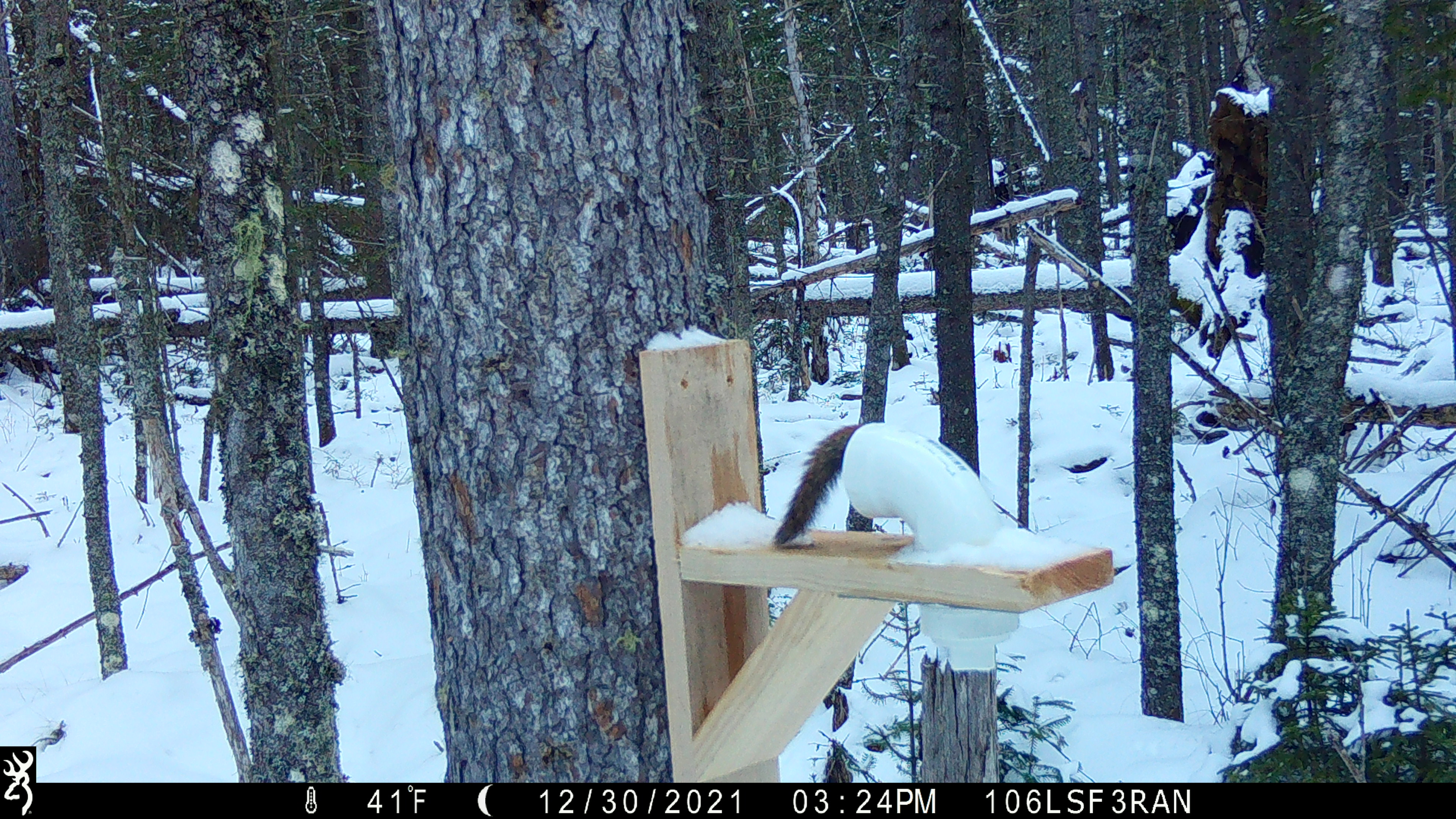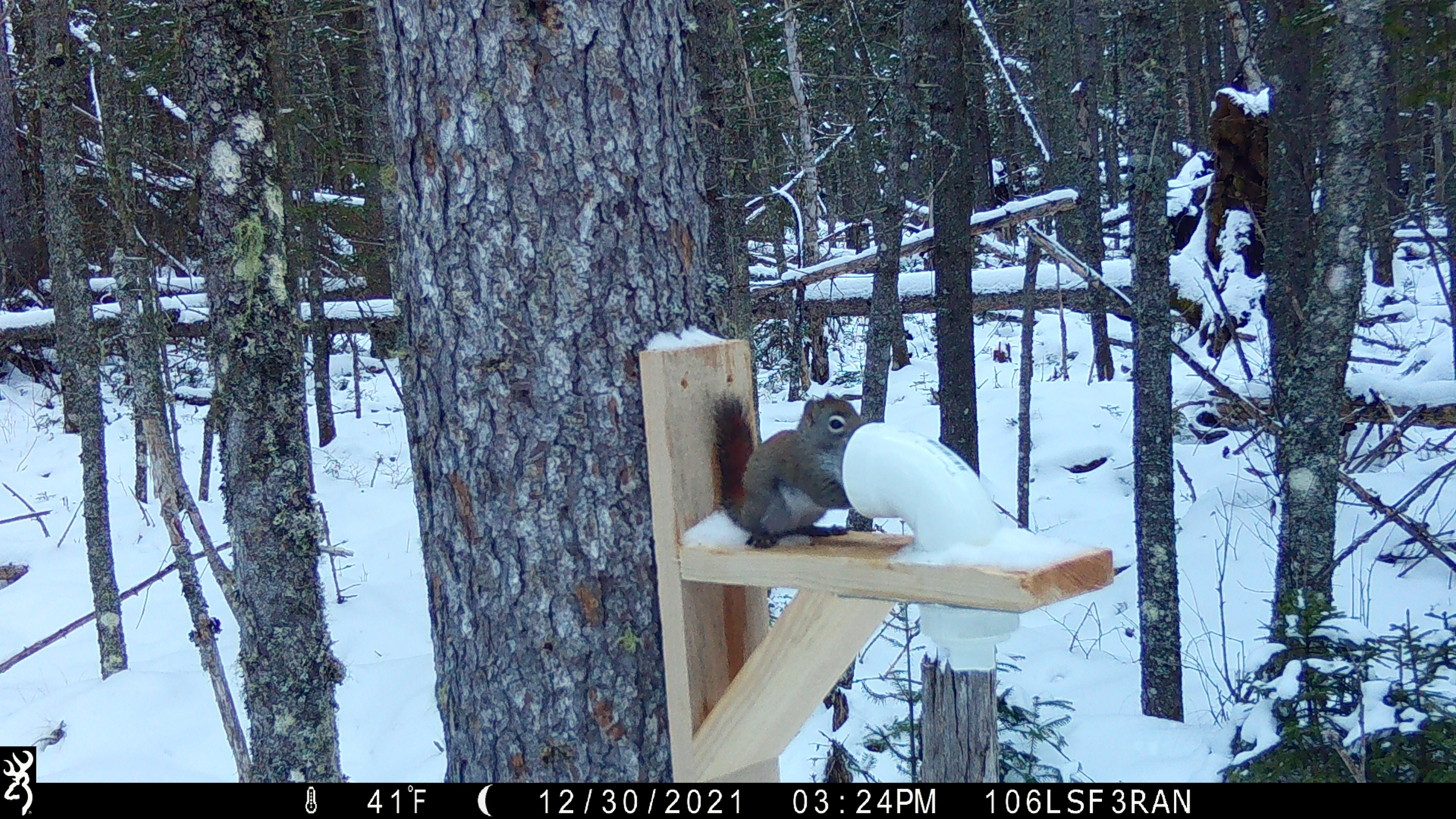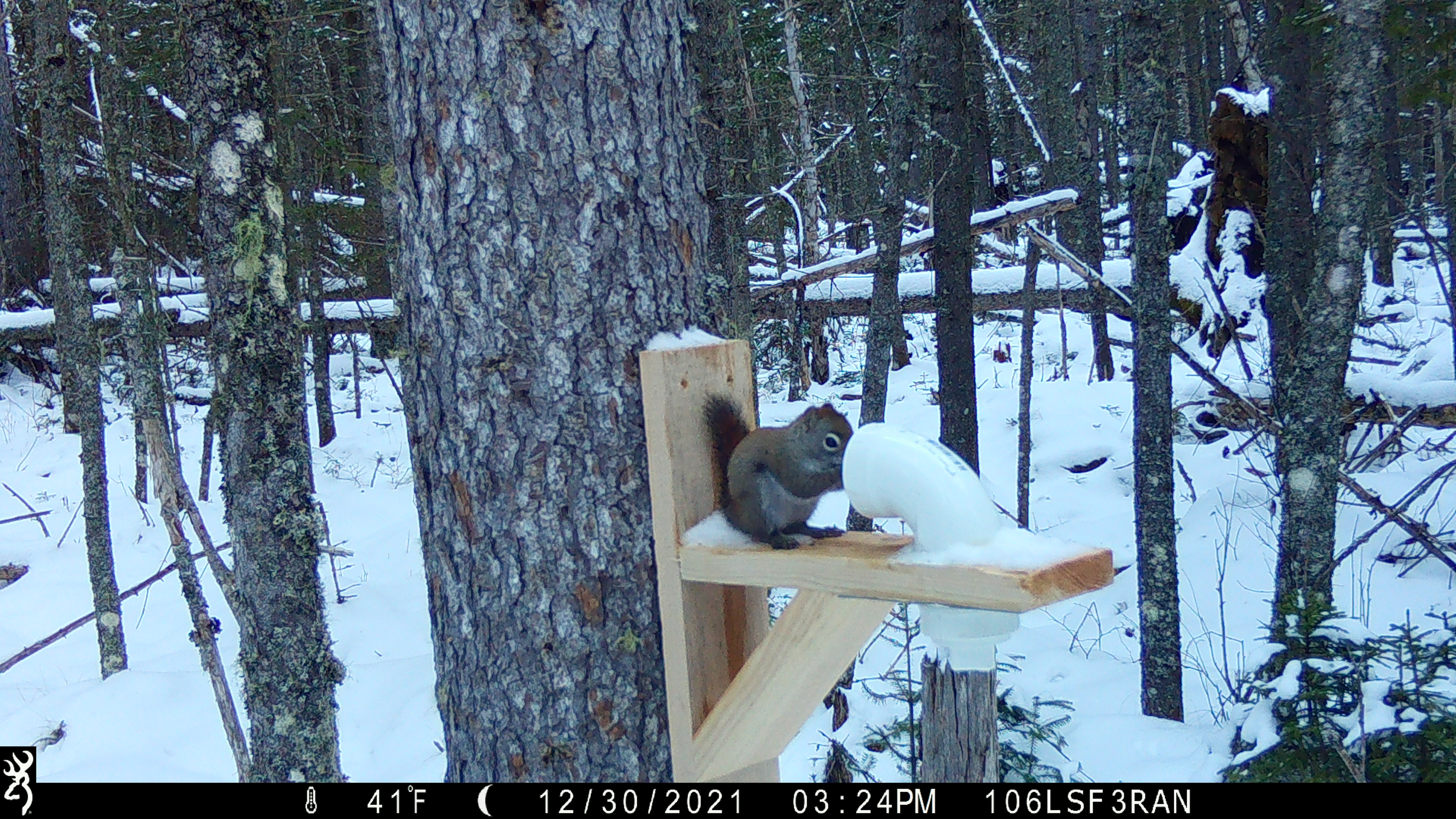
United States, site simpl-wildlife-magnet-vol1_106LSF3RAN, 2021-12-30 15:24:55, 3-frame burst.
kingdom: Animalia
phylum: Chordata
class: Mammalia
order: Rodentia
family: Sciuridae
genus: Tamiasciurus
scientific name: Tamiasciurus hudsonicus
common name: red squirrel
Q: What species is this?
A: Red squirrel (Tamiasciurus hudsonicus).